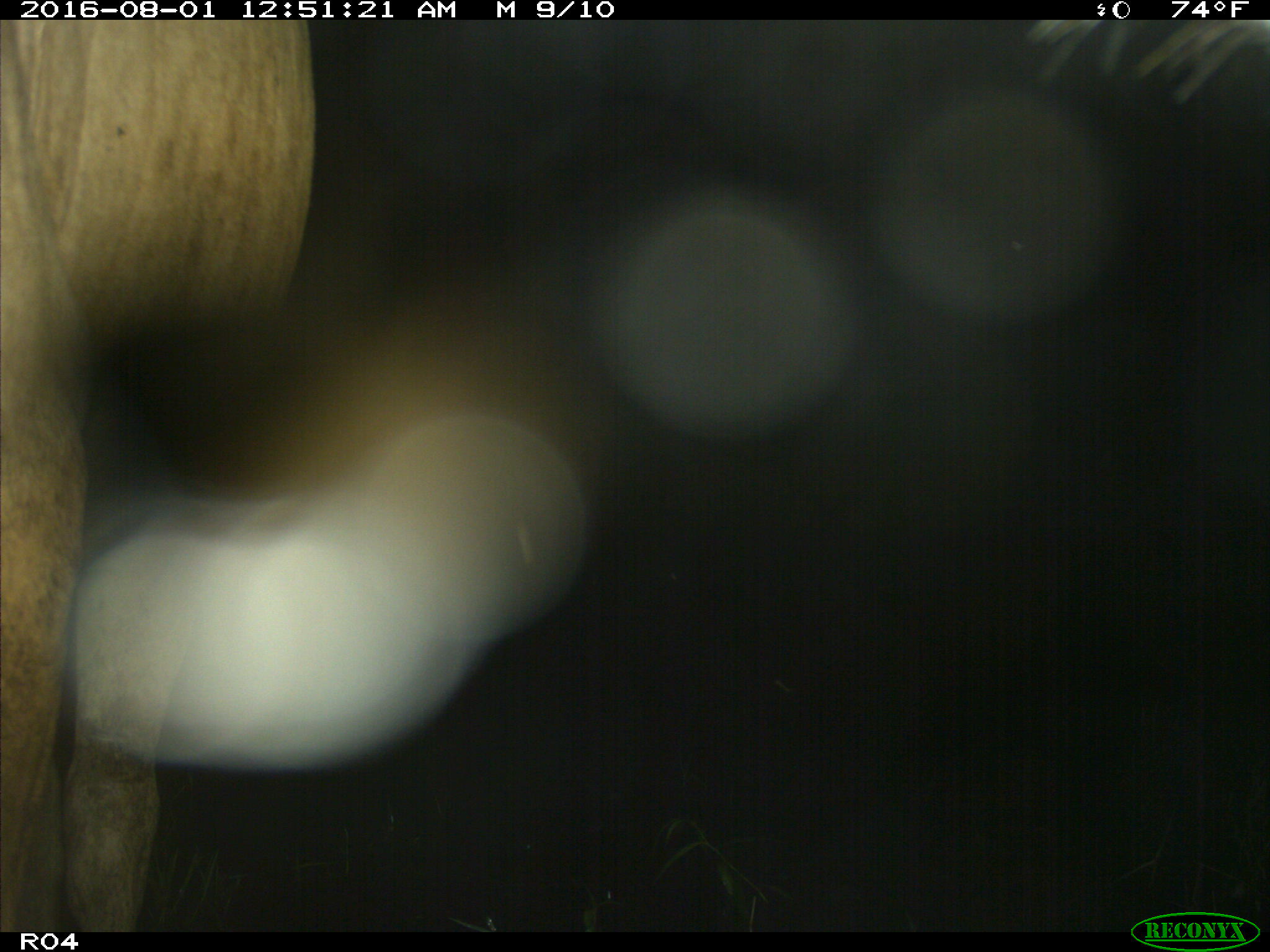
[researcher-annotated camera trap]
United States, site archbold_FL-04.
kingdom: Animalia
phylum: Chordata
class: Mammalia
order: Artiodactyla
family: Bovidae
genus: Bos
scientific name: Bos taurus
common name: domestic cow